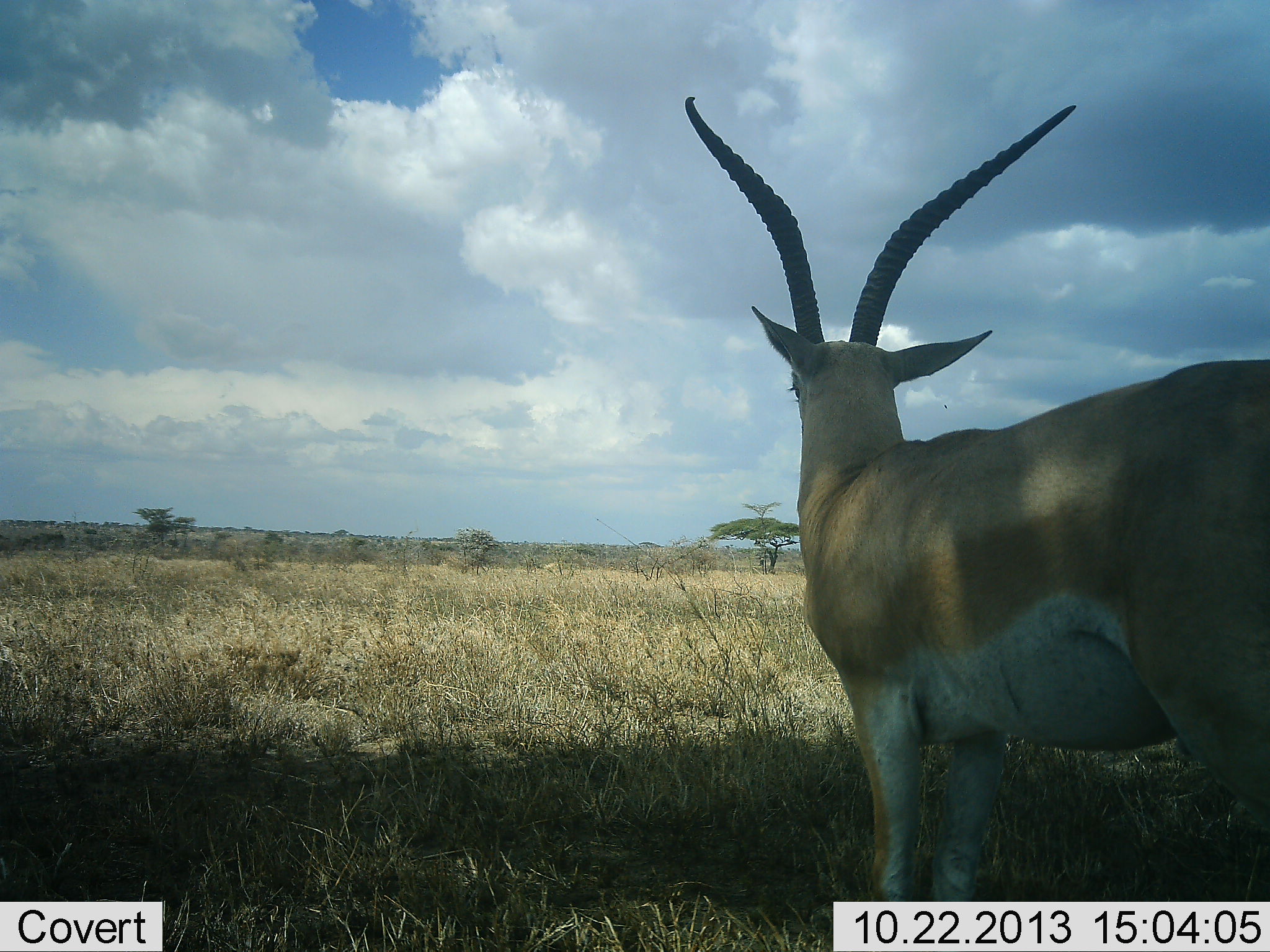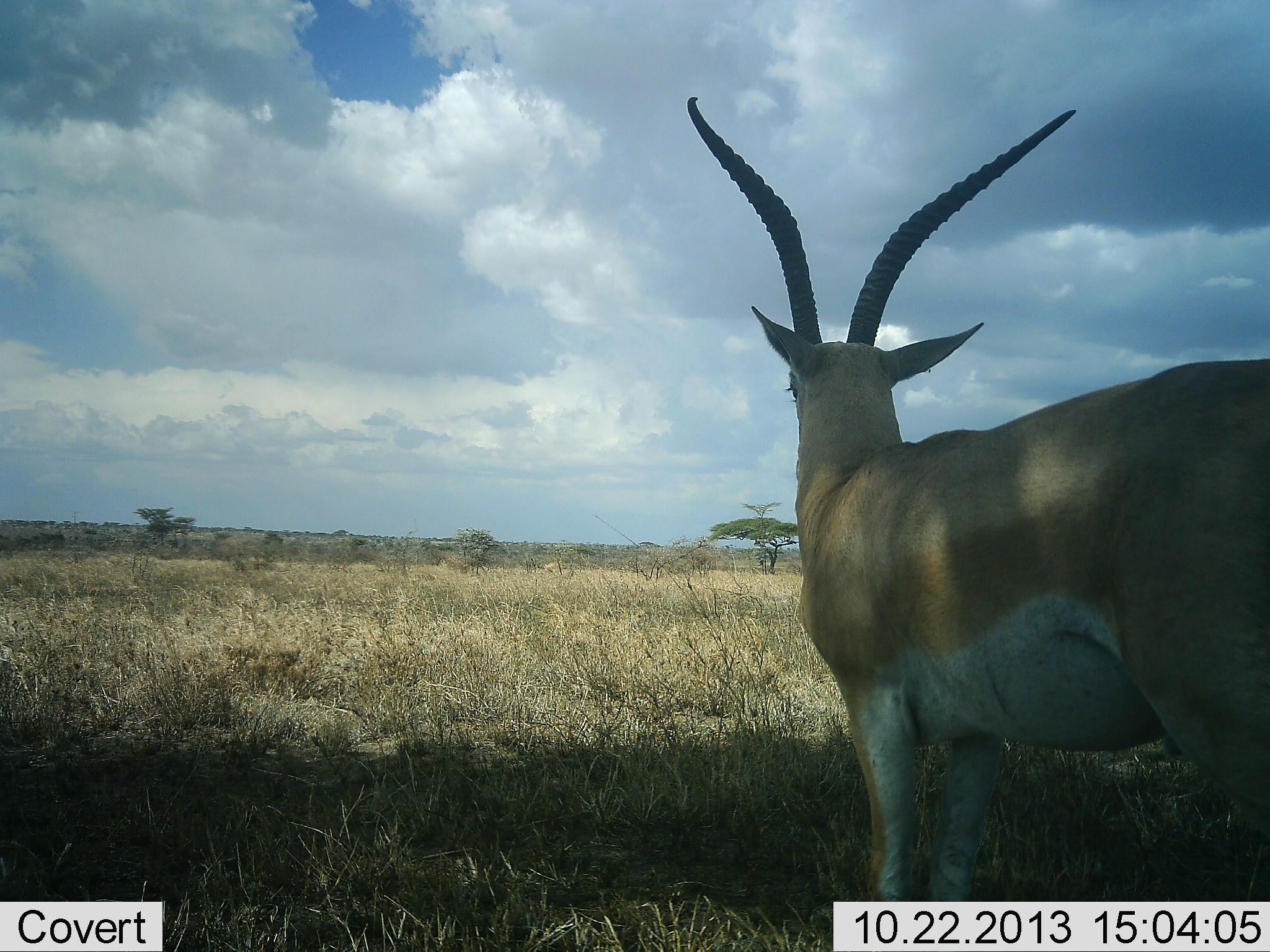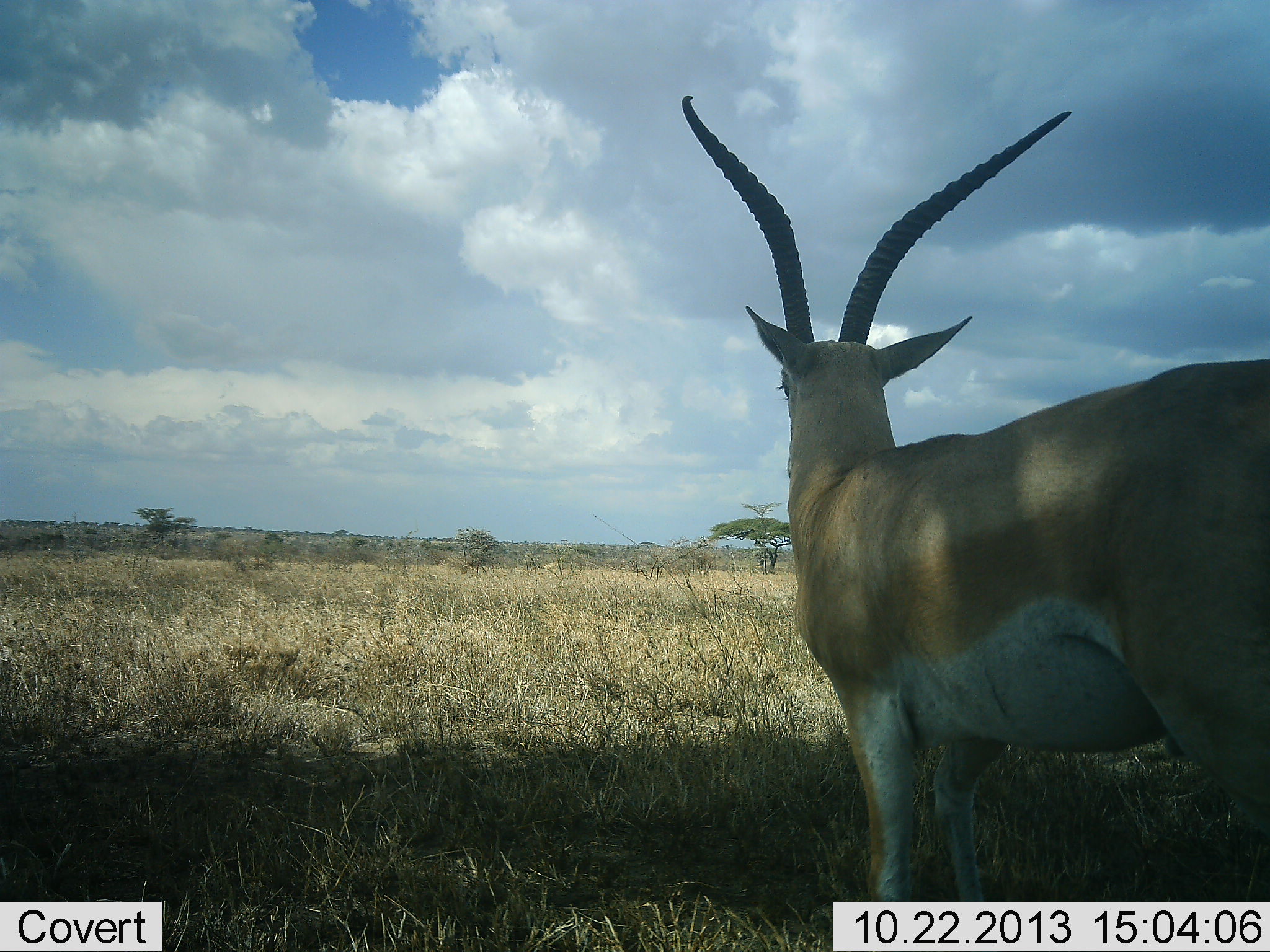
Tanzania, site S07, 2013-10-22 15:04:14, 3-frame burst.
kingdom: Animalia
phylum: Chordata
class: Mammalia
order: Artiodactyla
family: Bovidae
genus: Nanger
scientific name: Nanger granti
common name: grant's gazelle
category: gazellegrants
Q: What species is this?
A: Gazellegrants (grant's gazelle) (Nanger granti).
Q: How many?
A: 1.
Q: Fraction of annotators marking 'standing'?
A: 95%.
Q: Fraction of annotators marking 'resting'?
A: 5%.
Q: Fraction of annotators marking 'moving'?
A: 0%.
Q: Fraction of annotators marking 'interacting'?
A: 0%.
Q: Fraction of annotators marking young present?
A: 0%.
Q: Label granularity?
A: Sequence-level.